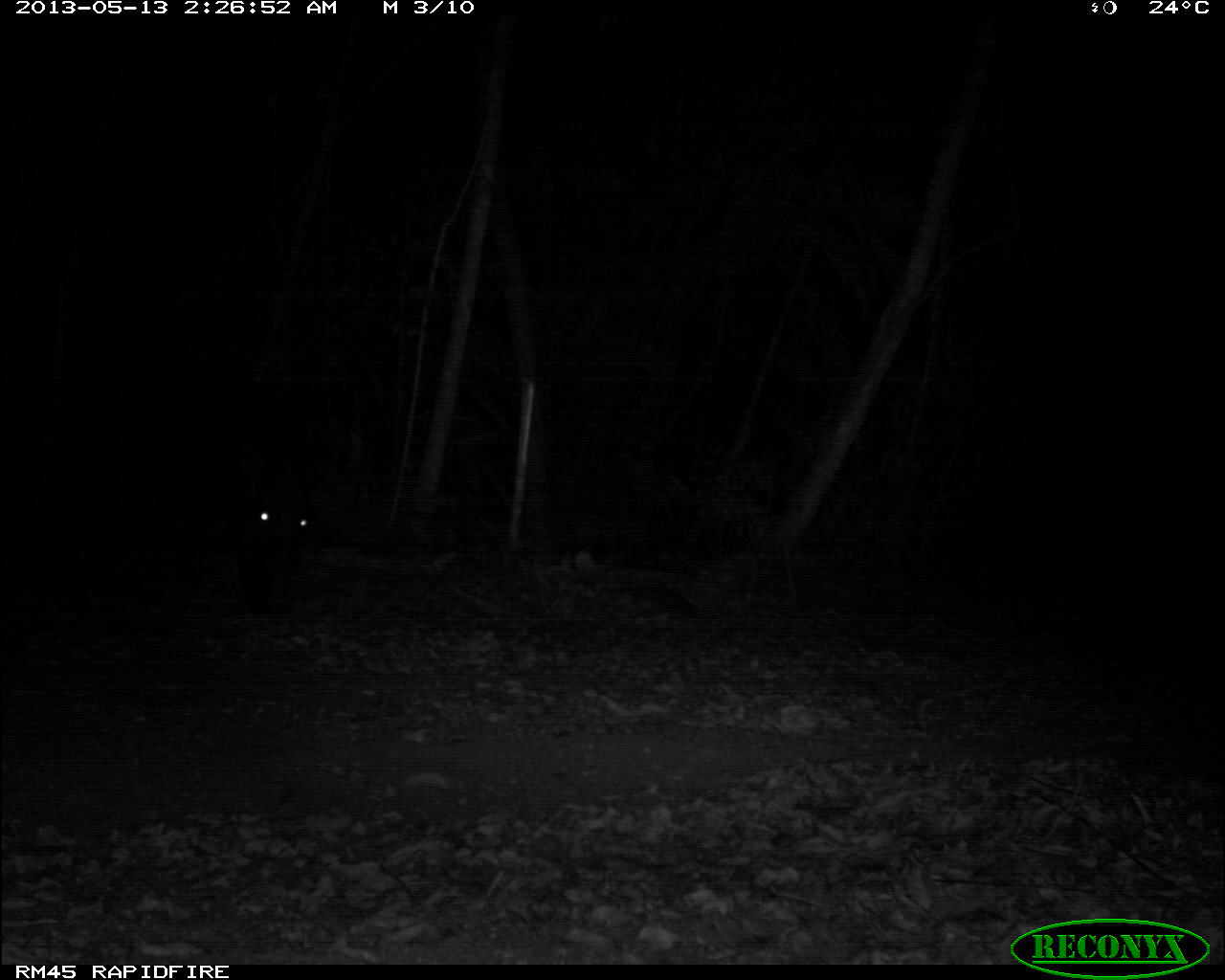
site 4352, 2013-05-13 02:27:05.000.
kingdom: Animalia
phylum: Chordata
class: Mammalia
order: Perissodactyla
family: Tapiridae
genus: Tapirus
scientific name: Tapirus bairdii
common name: baird's tapir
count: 1